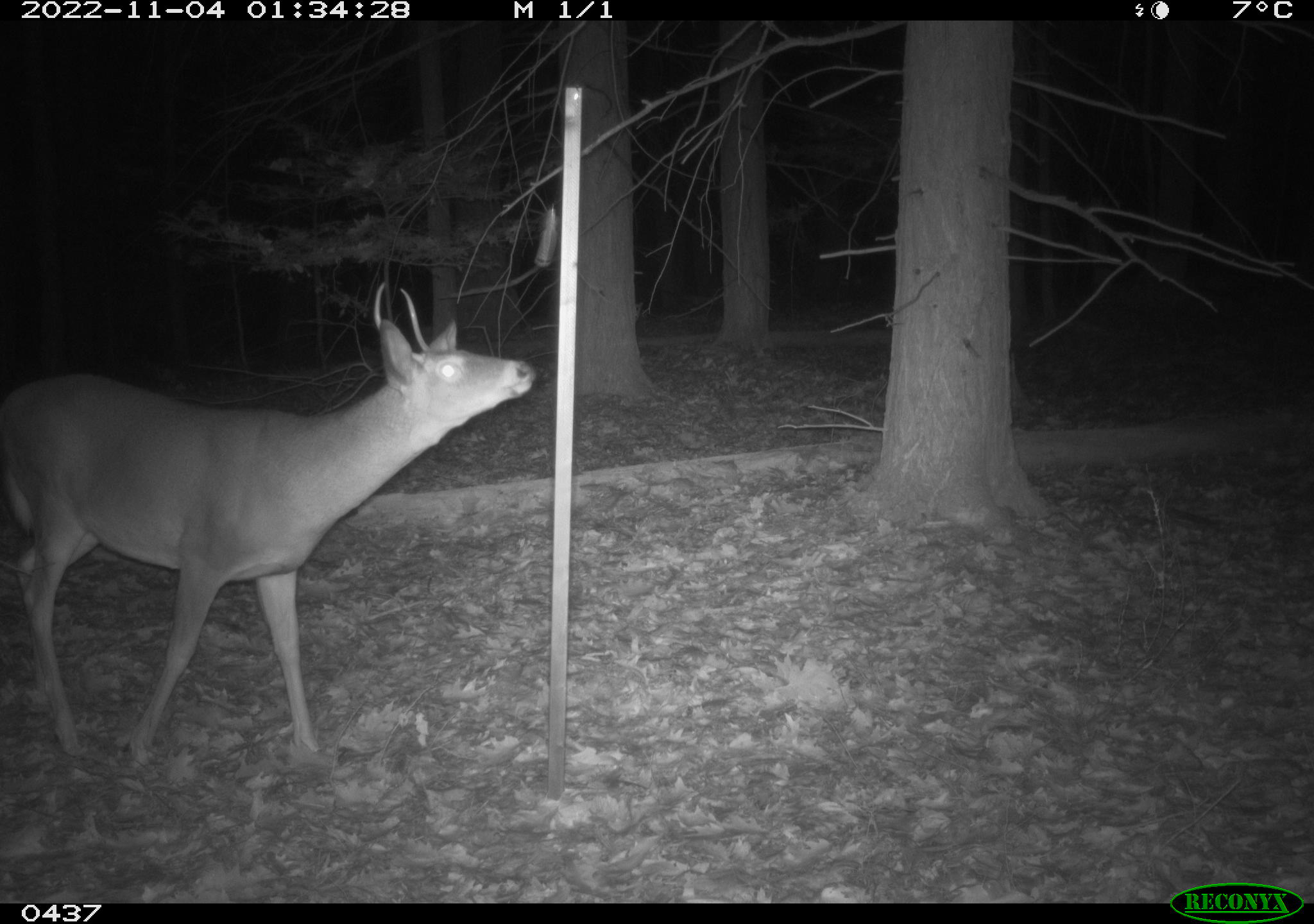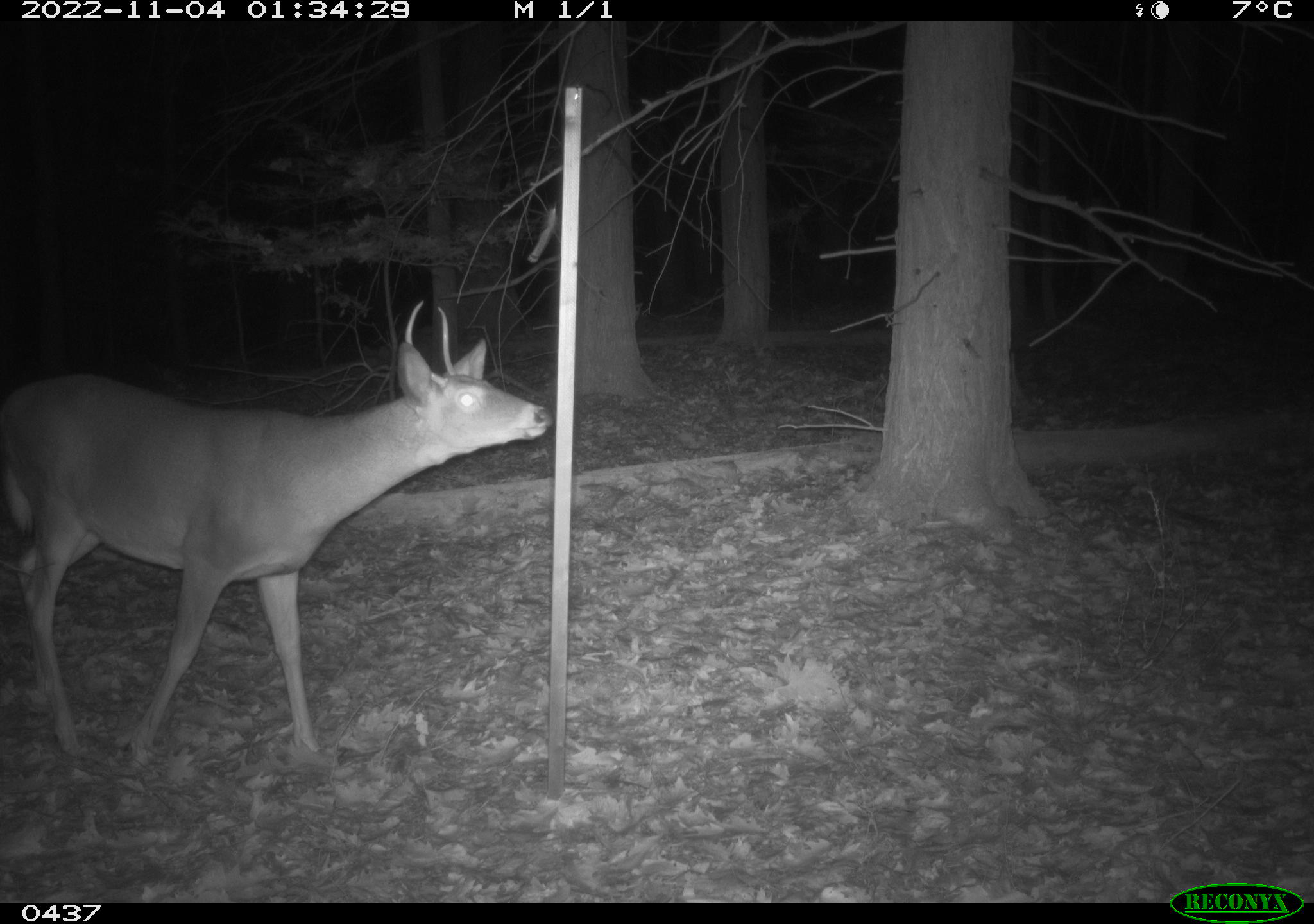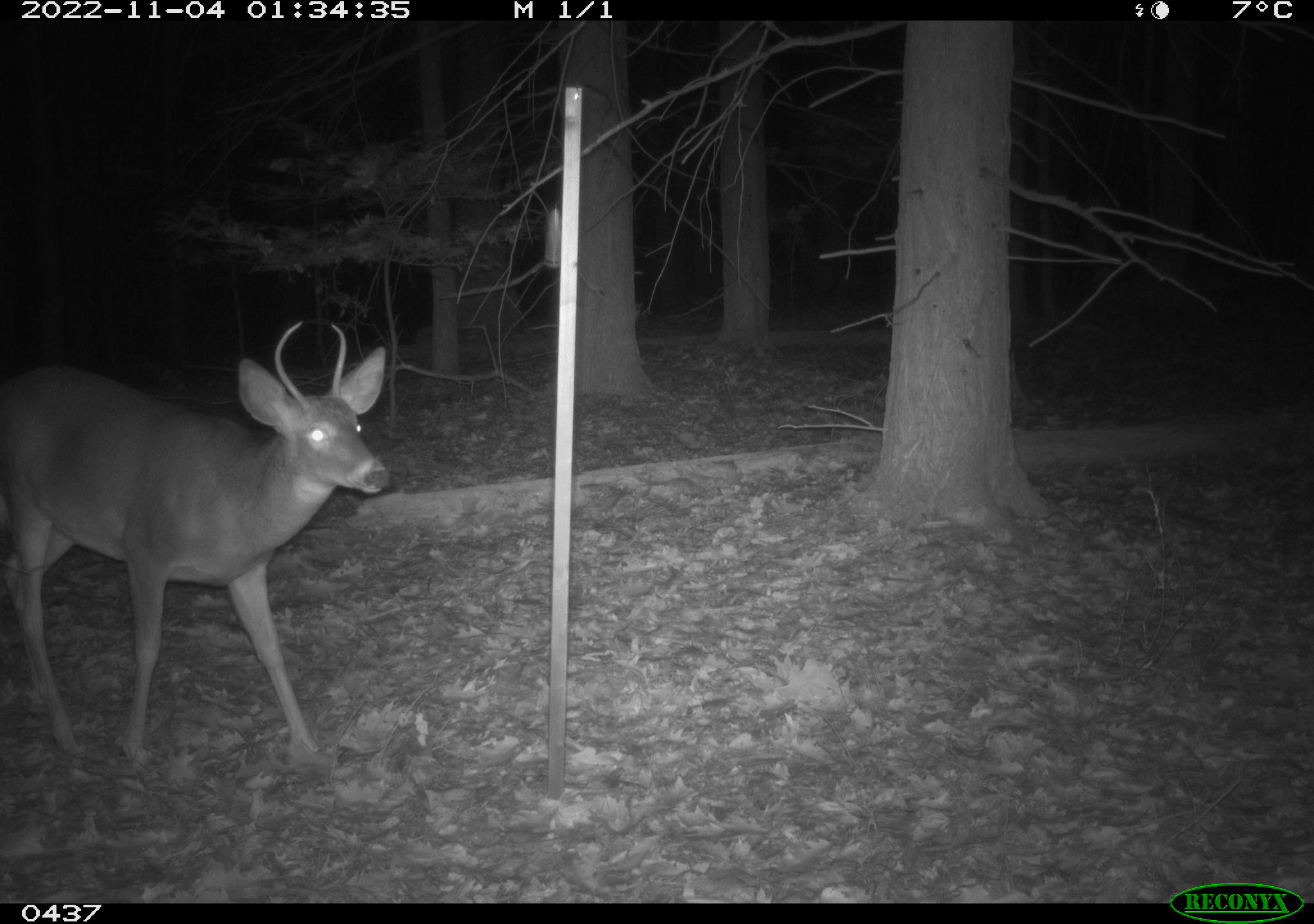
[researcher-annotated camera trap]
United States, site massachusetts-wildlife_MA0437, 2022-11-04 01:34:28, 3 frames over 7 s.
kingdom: Animalia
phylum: Chordata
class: Mammalia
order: Artiodactyla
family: Cervidae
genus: Odocoileus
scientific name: Odocoileus virginianus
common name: white-tailed deer